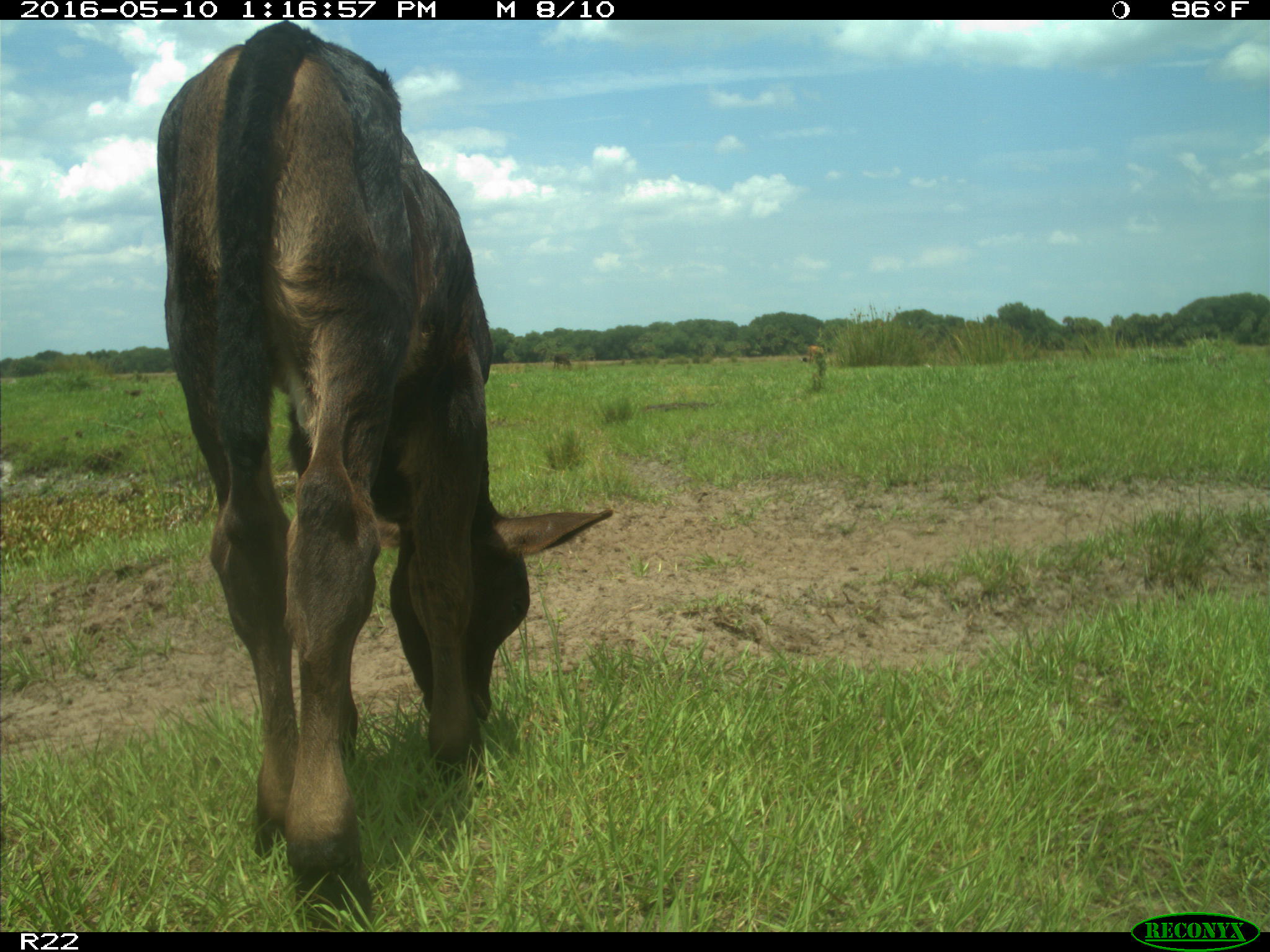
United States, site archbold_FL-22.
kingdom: Animalia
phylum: Chordata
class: Mammalia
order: Artiodactyla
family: Bovidae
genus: Bos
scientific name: Bos taurus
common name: domestic cow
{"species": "Bos taurus (domestic cow)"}